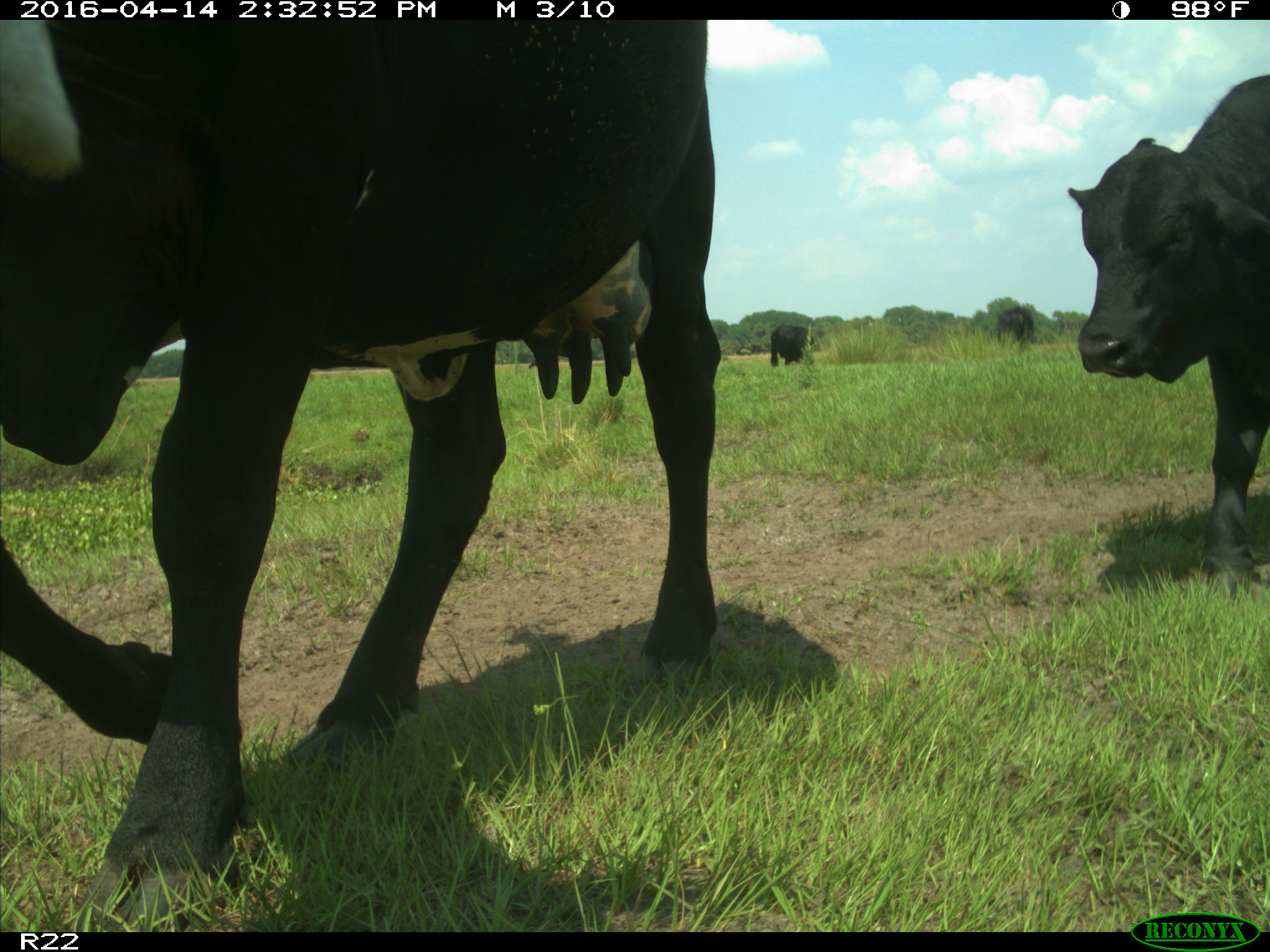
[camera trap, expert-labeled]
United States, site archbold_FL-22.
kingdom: Animalia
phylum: Chordata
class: Mammalia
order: Artiodactyla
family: Bovidae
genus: Bos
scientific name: Bos taurus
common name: domestic cow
Bos taurus (domestic cow).